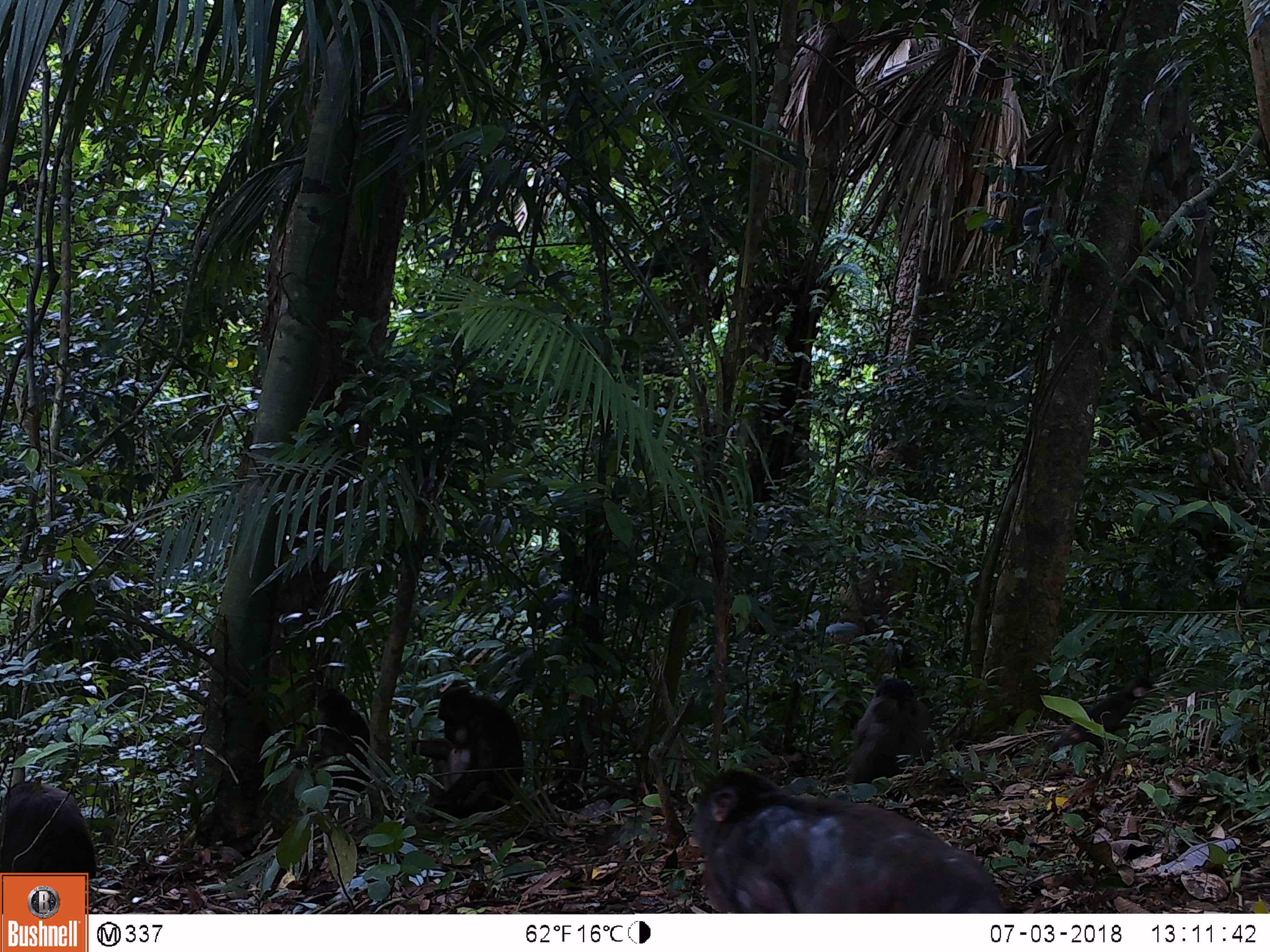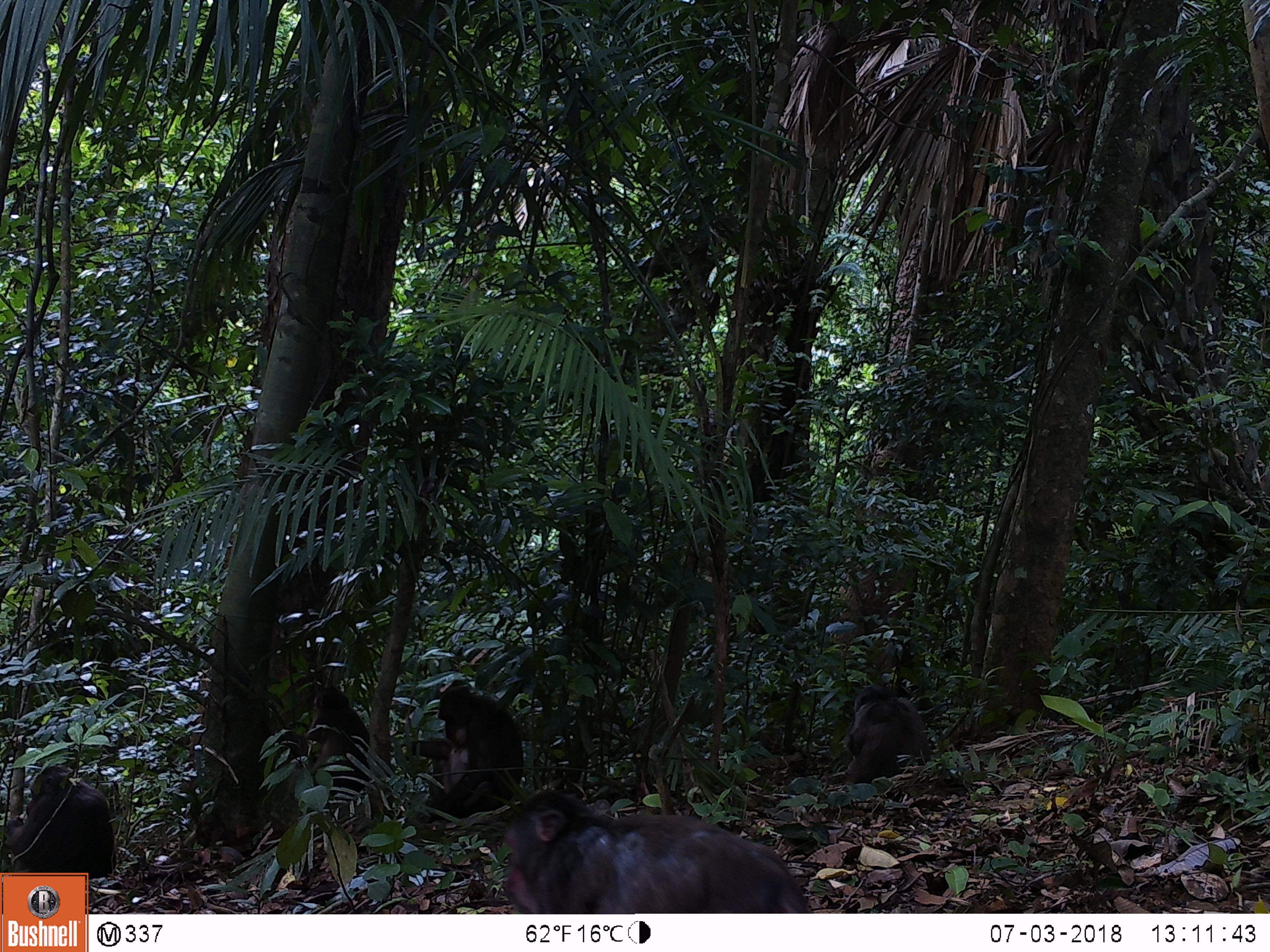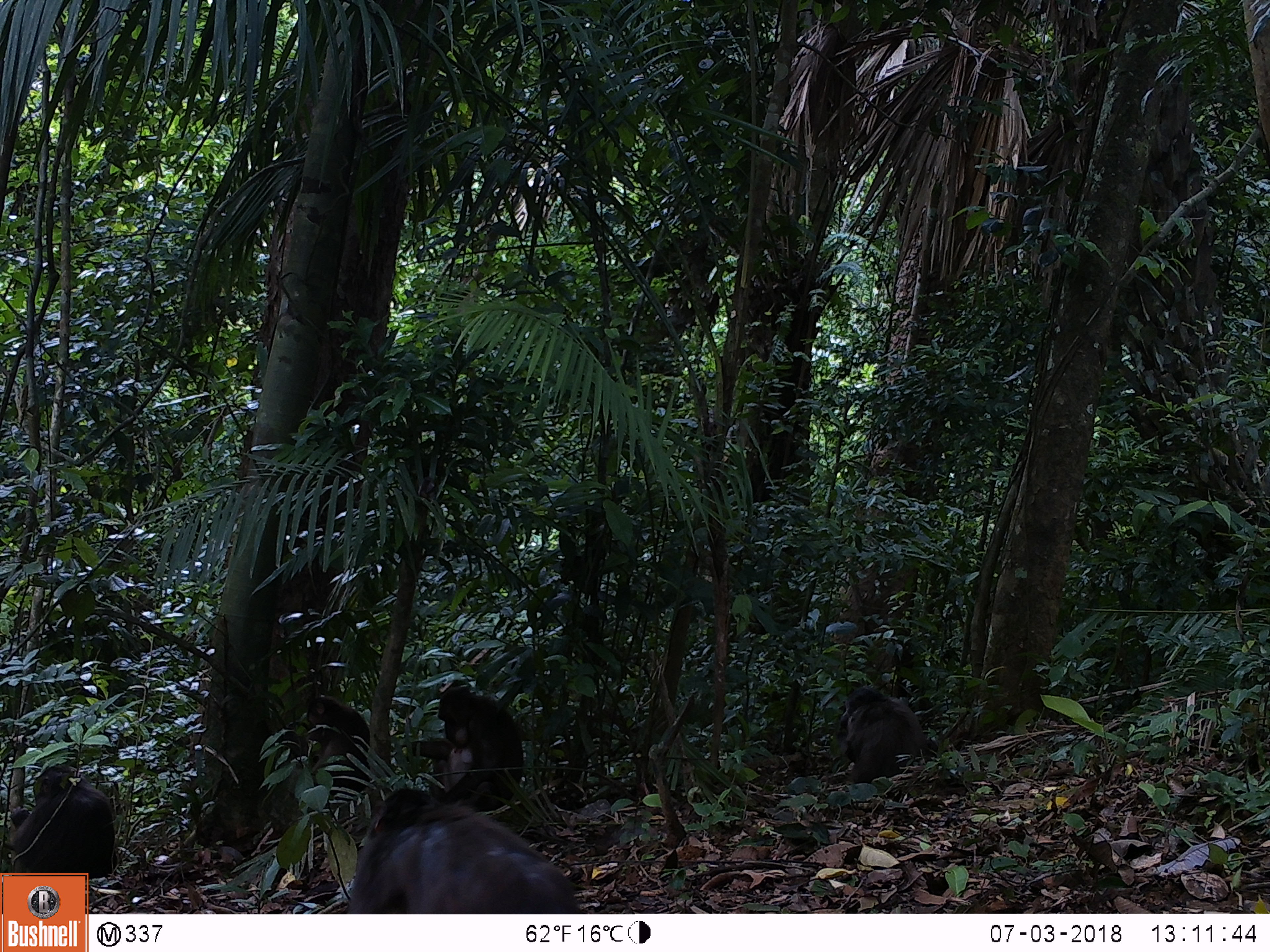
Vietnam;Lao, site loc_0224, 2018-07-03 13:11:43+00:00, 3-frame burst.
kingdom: Animalia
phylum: Chordata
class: Mammalia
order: Primates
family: Cercopithecidae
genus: Macaca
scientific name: Macaca arctoides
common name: stump-tailed macaque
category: stump tailed macaque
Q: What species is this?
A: Stump tailed macaque (stump-tailed macaque) (Macaca arctoides).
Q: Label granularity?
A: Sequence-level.